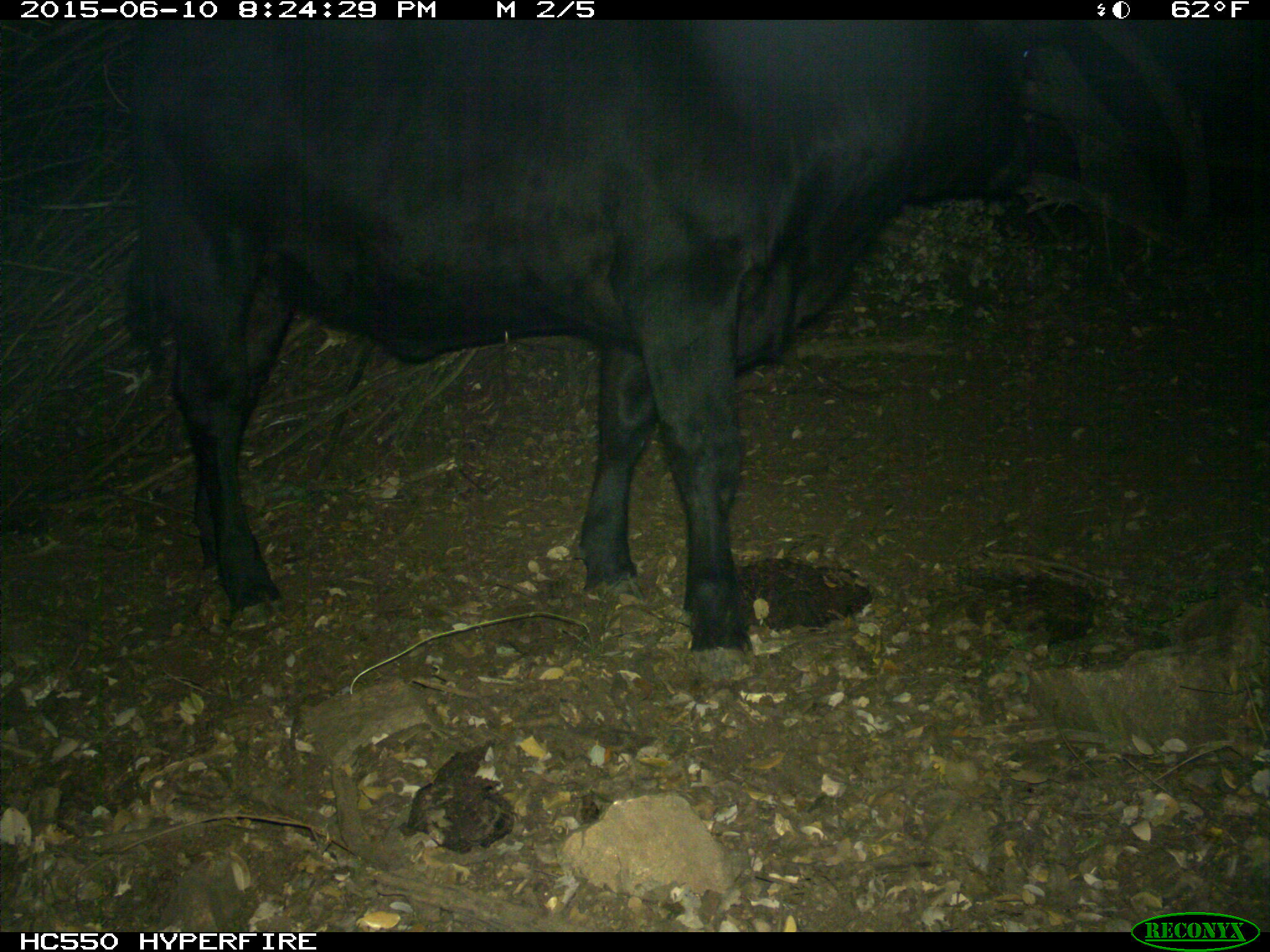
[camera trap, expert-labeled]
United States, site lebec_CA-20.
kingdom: Animalia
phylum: Chordata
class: Mammalia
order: Artiodactyla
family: Bovidae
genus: Bos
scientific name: Bos taurus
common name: domestic cow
Bos taurus (domestic cow).